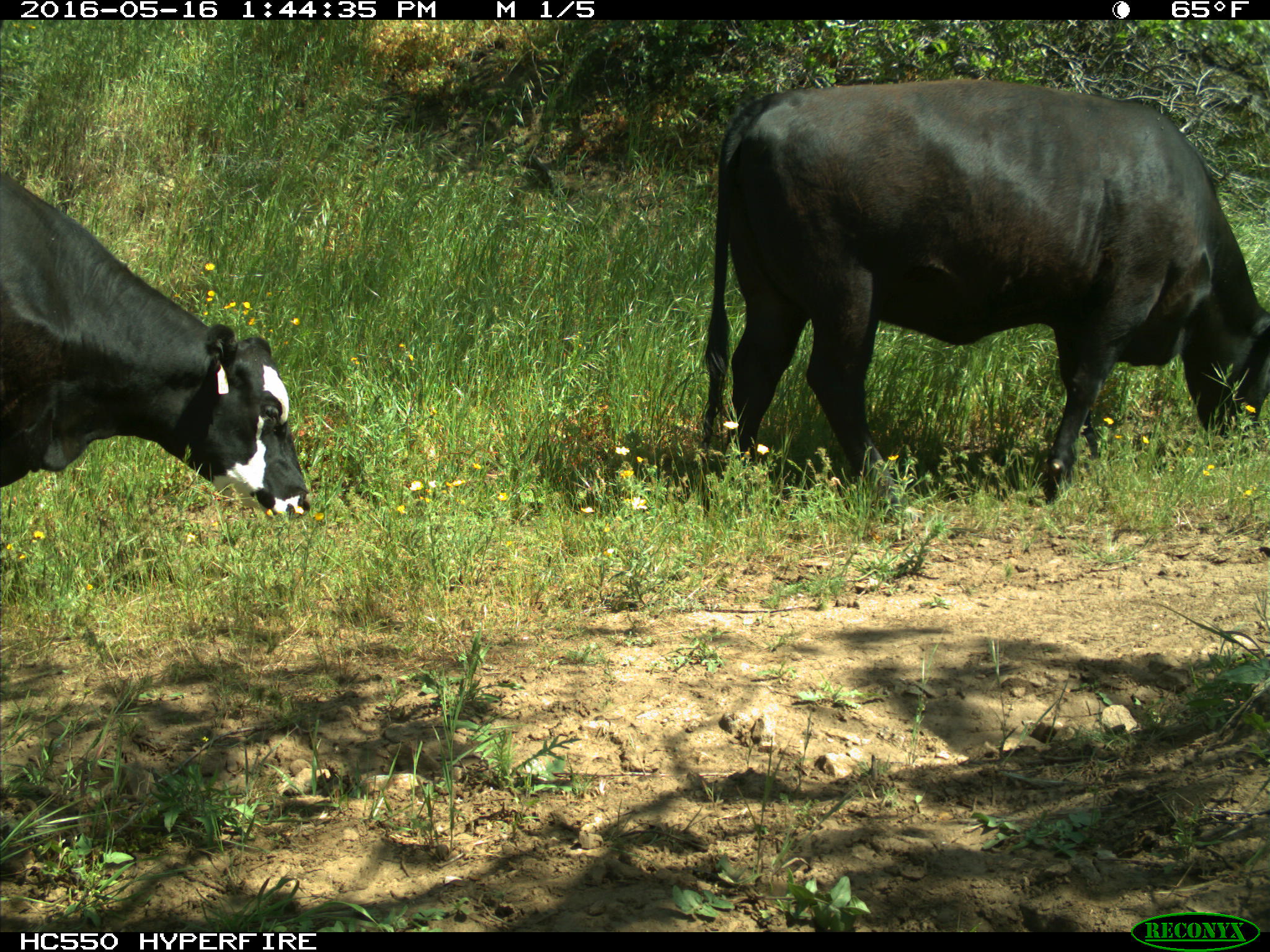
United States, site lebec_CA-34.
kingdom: Animalia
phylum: Chordata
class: Mammalia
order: Artiodactyla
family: Bovidae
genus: Bos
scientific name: Bos taurus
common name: domestic cow